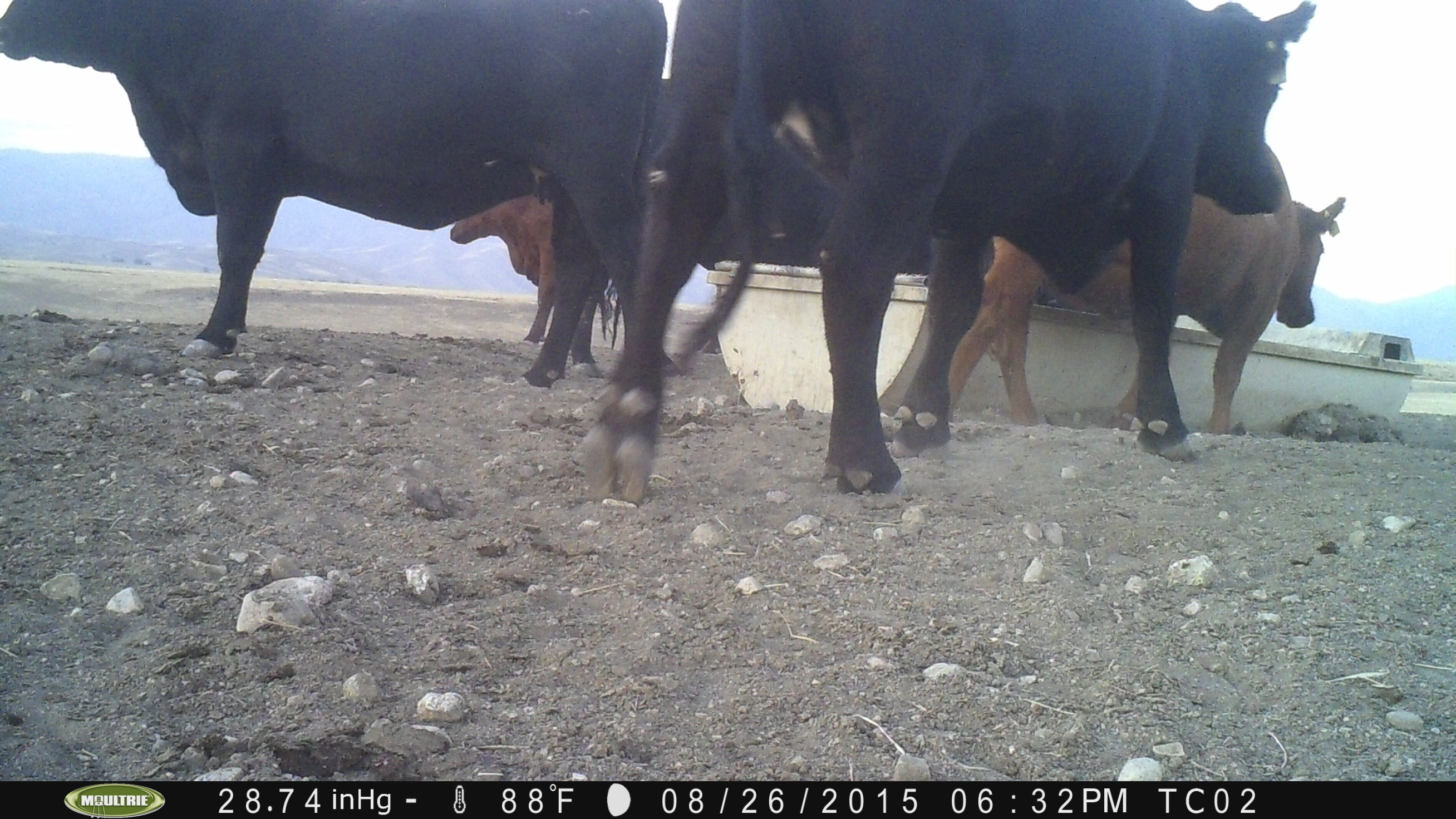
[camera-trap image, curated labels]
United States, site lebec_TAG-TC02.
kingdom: Animalia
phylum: Chordata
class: Mammalia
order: Artiodactyla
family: Bovidae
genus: Bos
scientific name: Bos taurus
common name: domestic cow